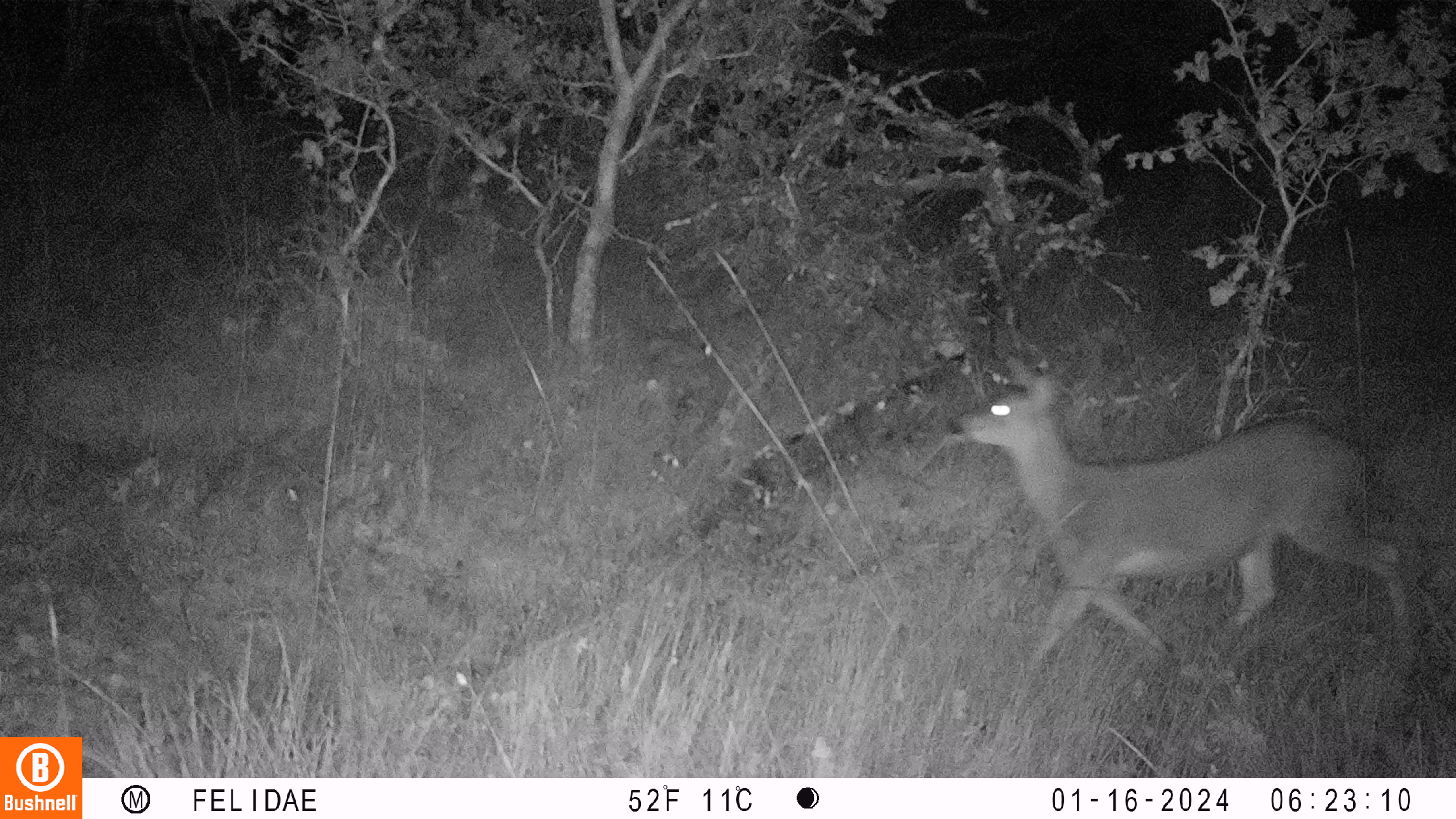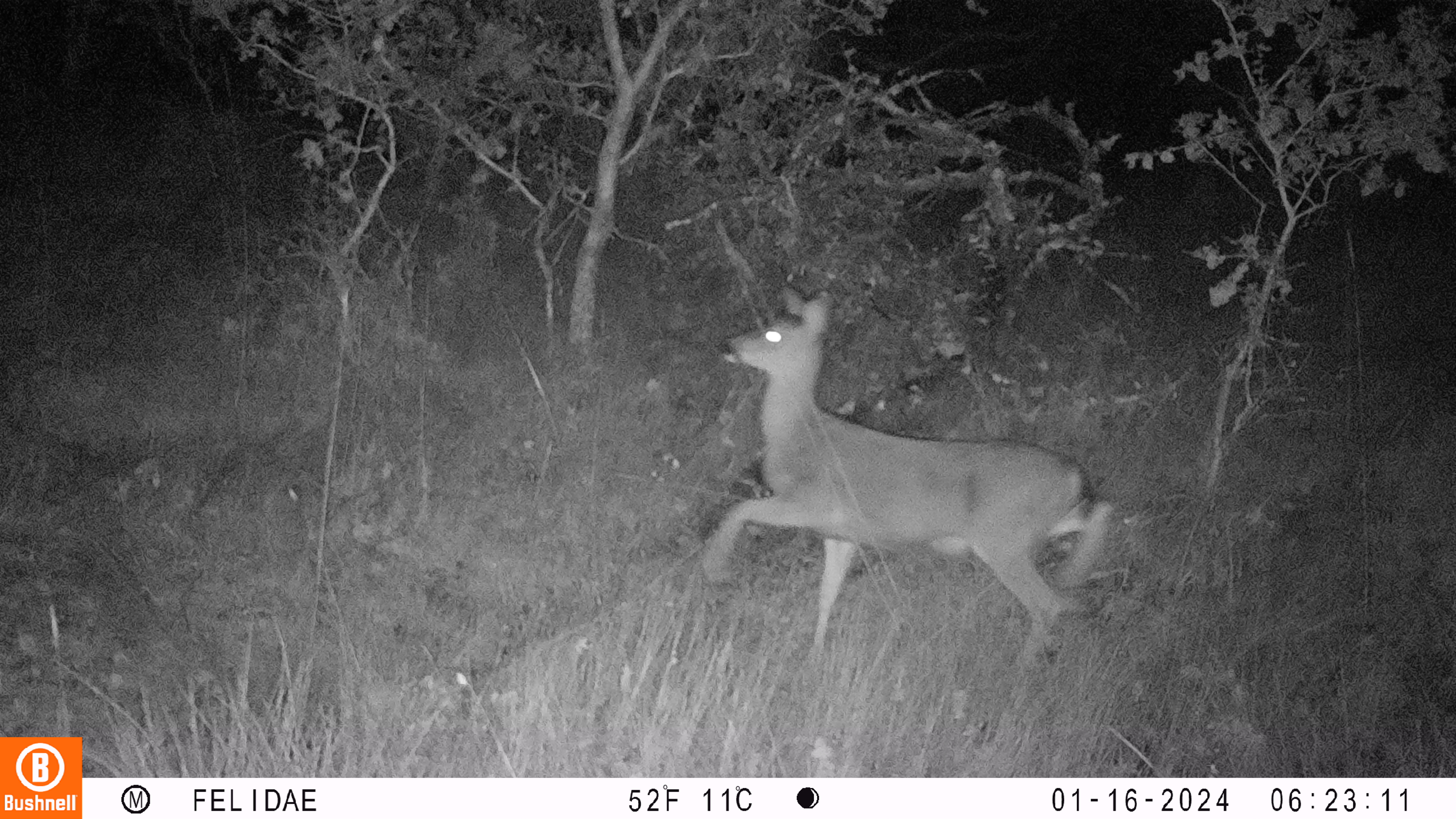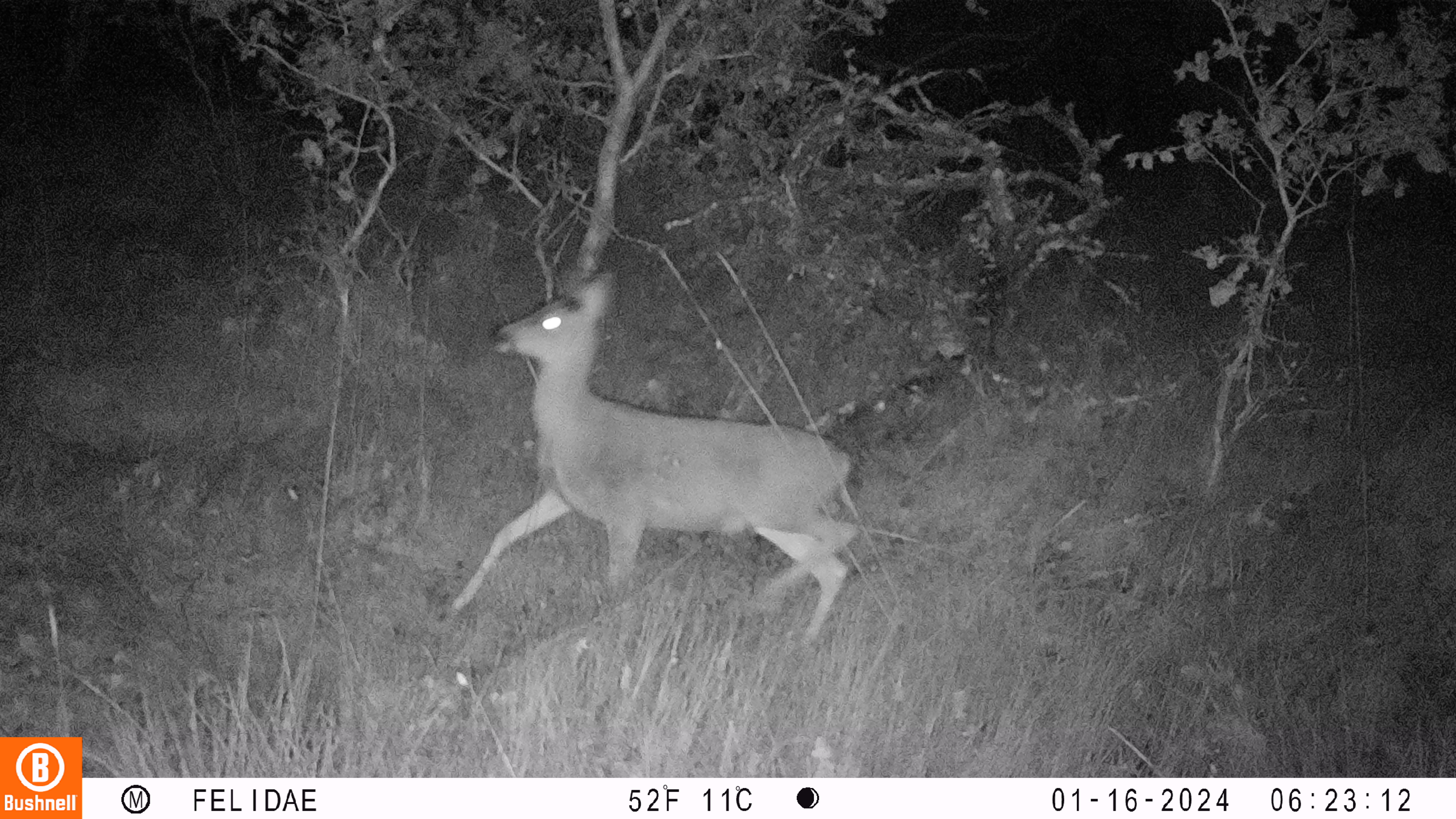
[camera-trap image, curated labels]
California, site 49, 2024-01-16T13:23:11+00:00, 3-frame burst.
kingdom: Animalia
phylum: Chordata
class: Mammalia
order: Artiodactyla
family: Cervidae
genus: Odocoileus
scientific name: Odocoileus hemionus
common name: mule deer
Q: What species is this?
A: Mule deer (Odocoileus hemionus).